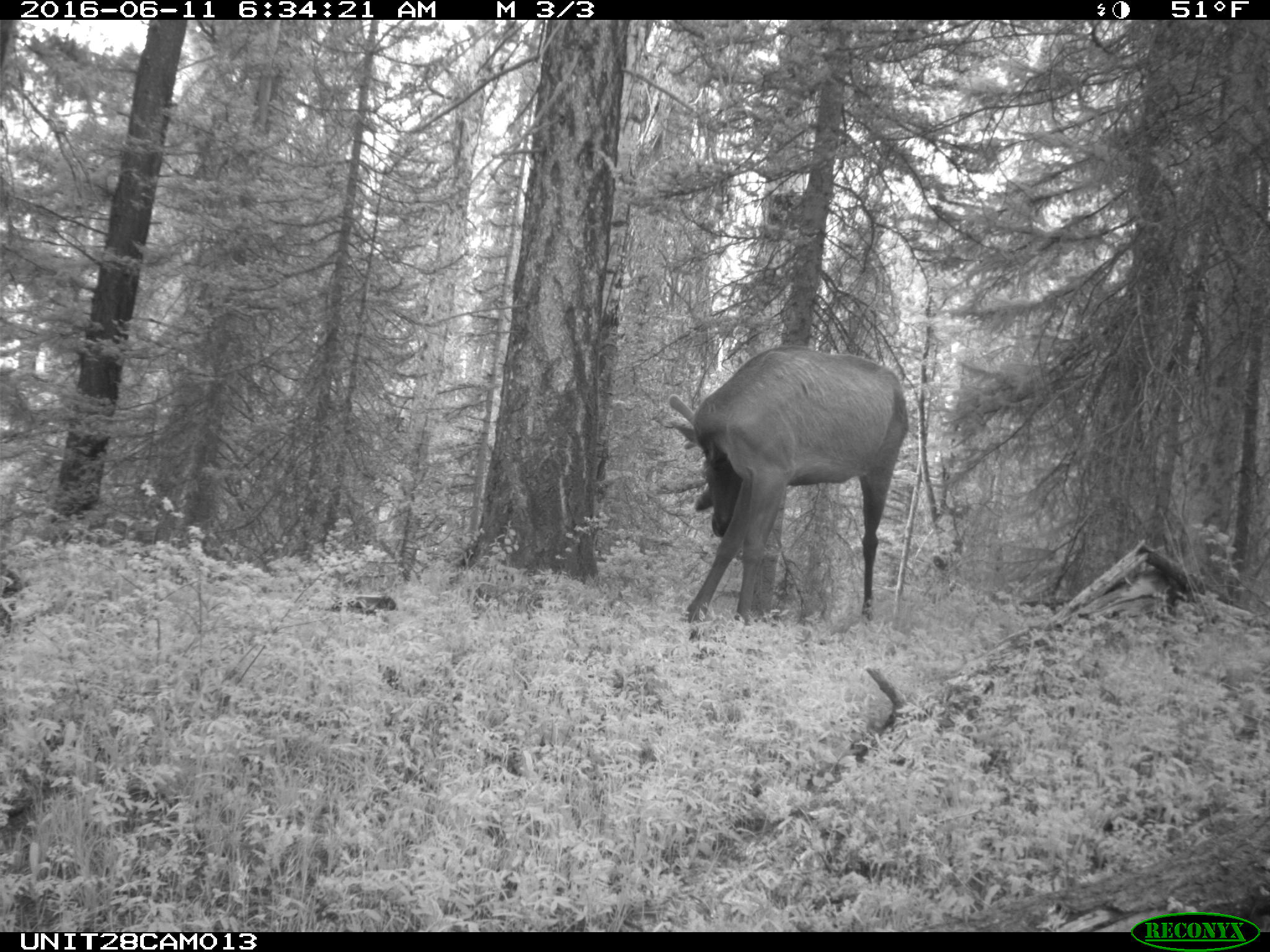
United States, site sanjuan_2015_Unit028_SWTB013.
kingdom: Animalia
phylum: Chordata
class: Mammalia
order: Artiodactyla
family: Cervidae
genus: Cervus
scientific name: Cervus elaphus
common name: red deer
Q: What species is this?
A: Cervus elaphus (red deer).